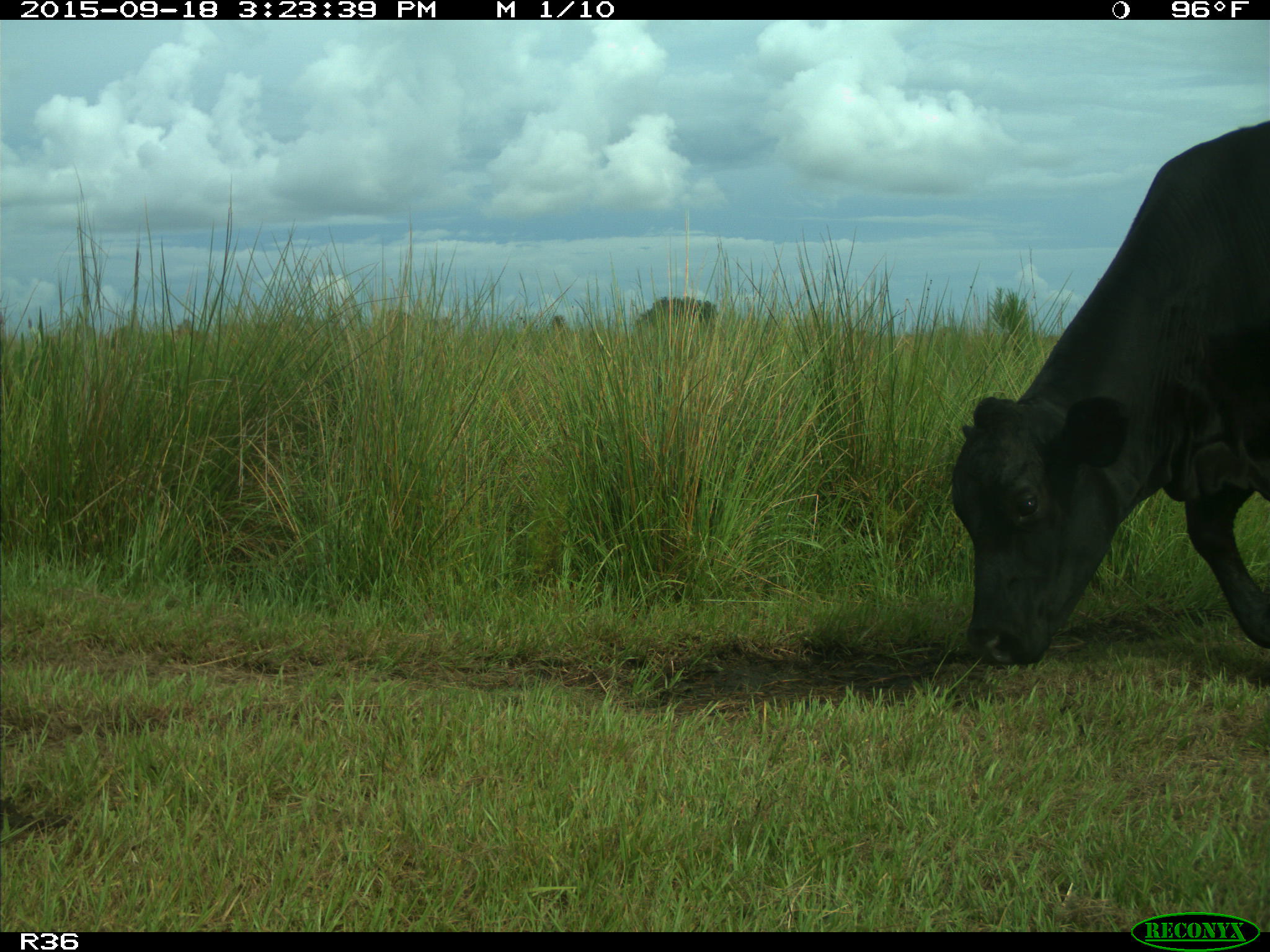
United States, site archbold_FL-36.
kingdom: Animalia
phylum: Chordata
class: Mammalia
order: Artiodactyla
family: Bovidae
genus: Bos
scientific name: Bos taurus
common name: domestic cow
Bos taurus (domestic cow).